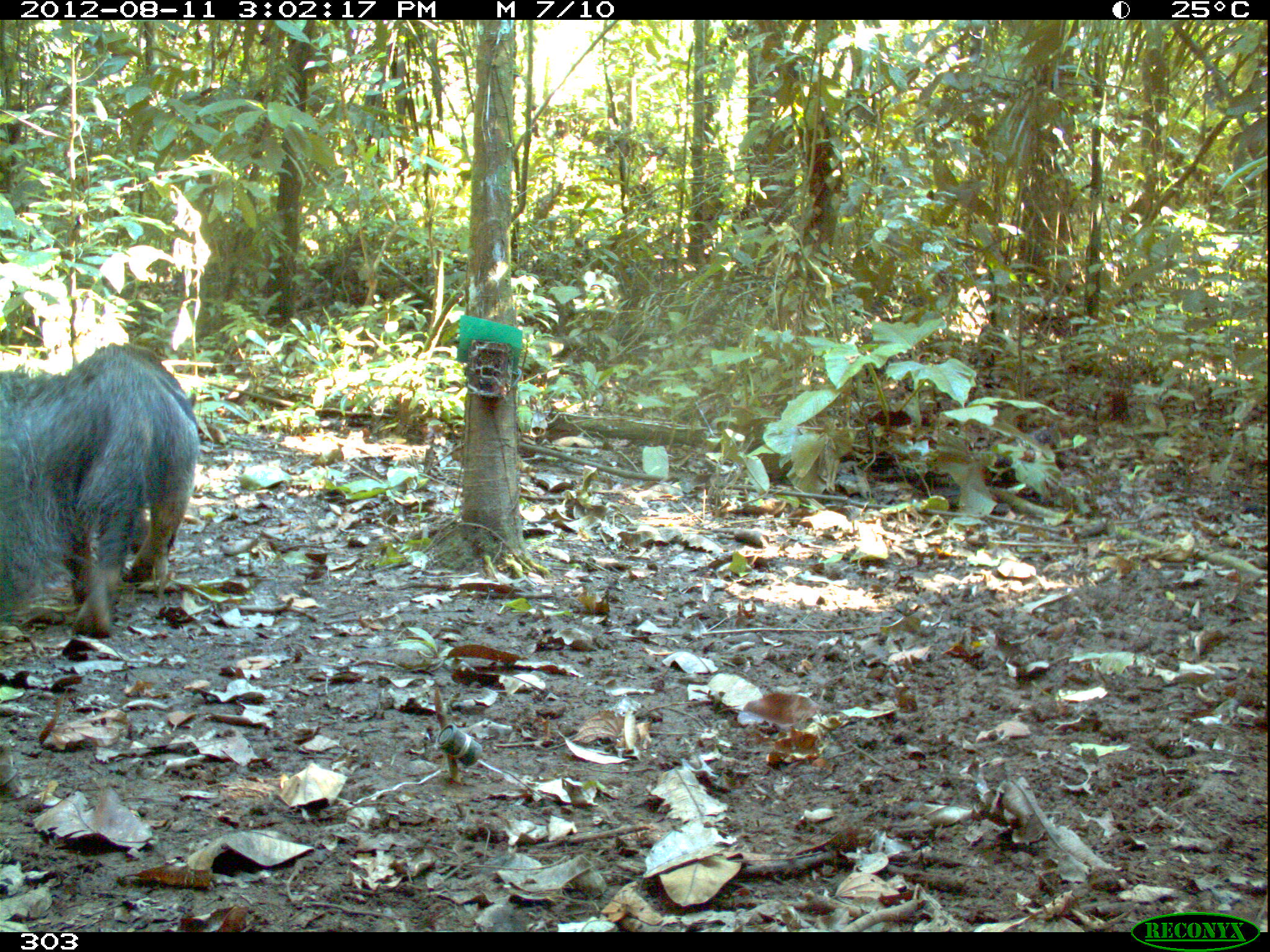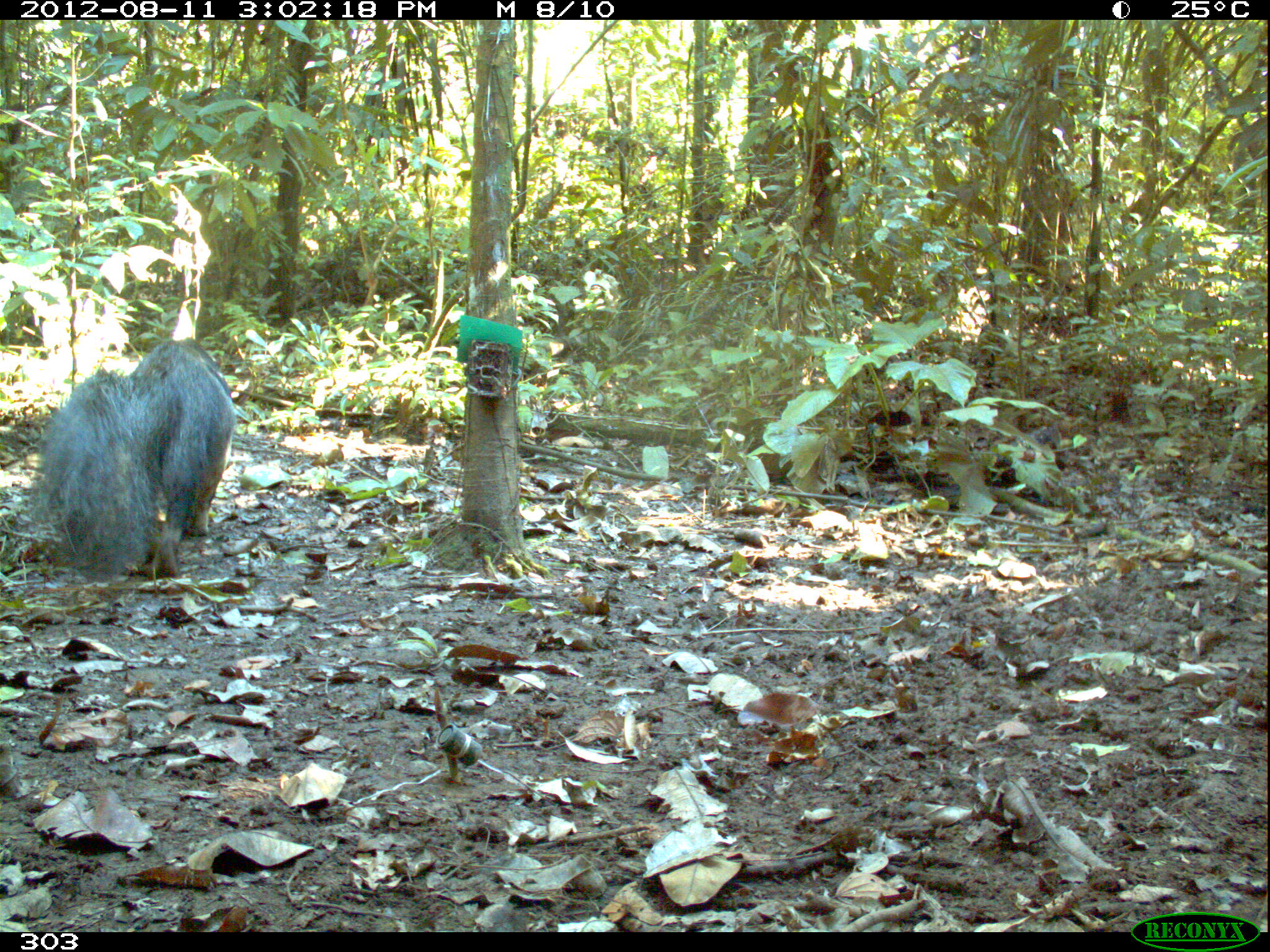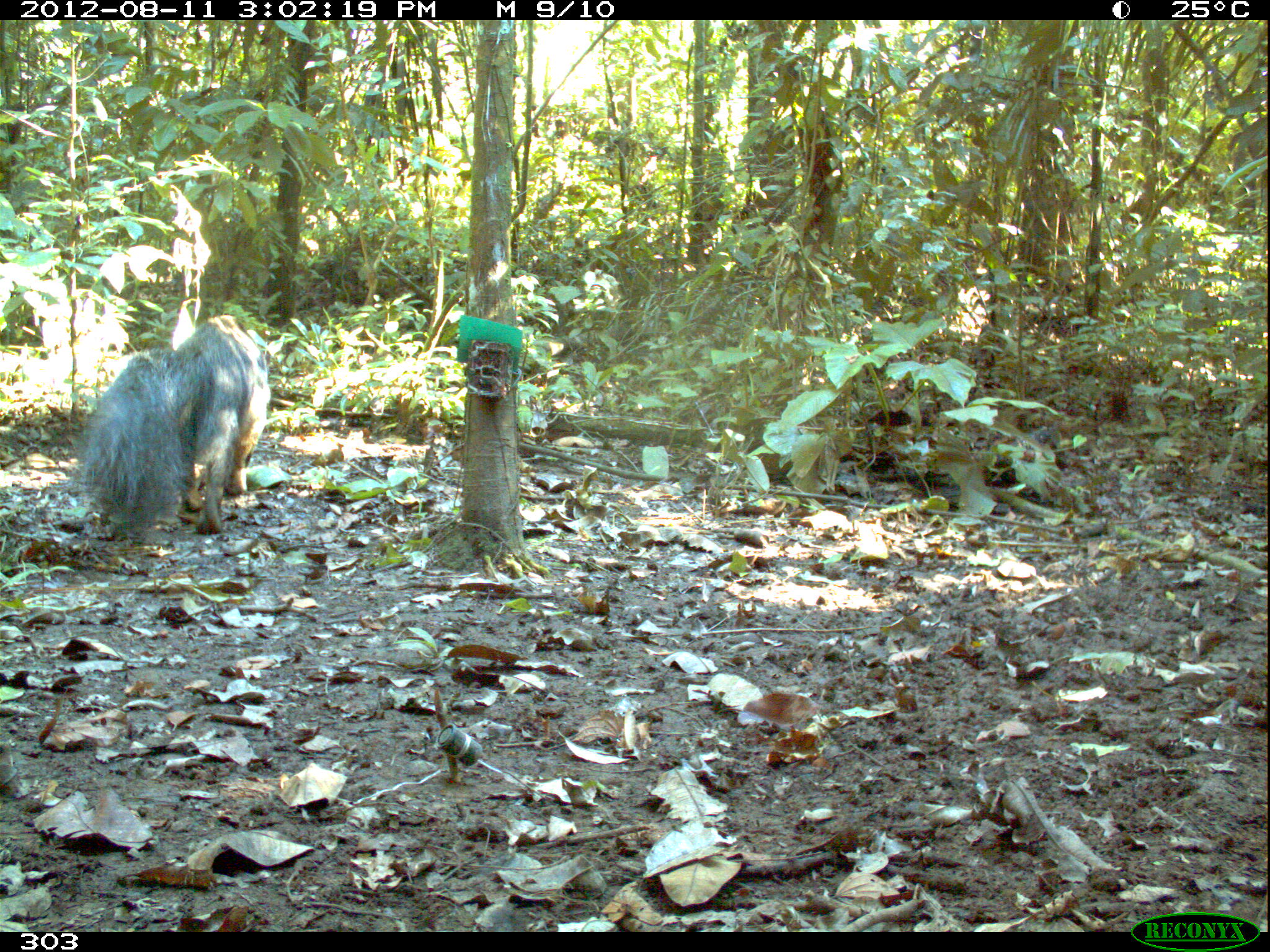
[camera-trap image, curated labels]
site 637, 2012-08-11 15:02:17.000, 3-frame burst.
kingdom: Animalia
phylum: Chordata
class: Mammalia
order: Pilosa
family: Myrmecophagidae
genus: Myrmecophaga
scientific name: Myrmecophaga tridactyla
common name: giant anteater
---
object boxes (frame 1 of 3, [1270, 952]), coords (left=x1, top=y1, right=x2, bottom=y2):
myrmecophaga tridactyla: (left=0, top=341, right=198, bottom=639)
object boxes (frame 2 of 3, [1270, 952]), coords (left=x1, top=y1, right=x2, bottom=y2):
myrmecophaga tridactyla: (left=39, top=336, right=238, bottom=579)